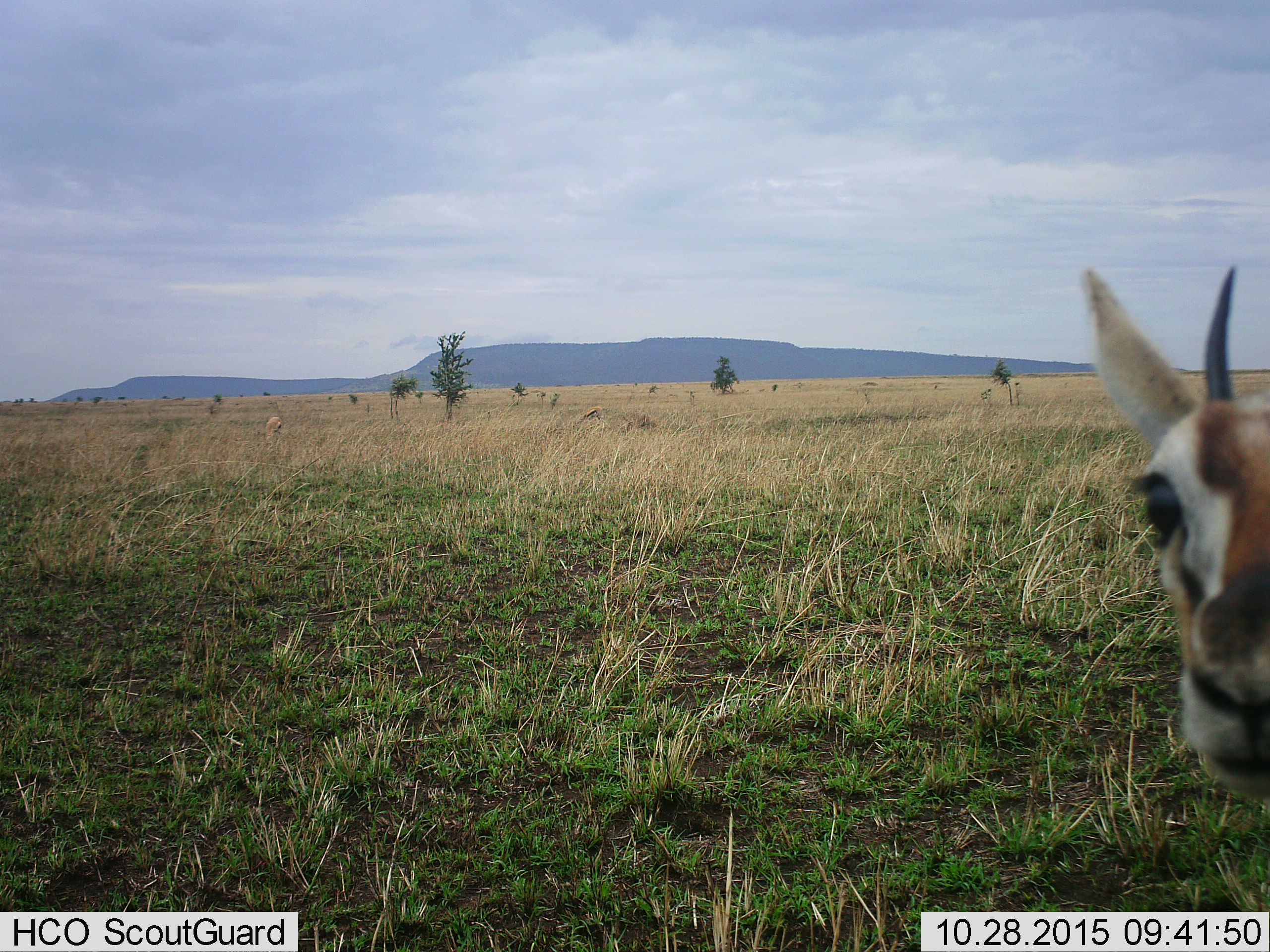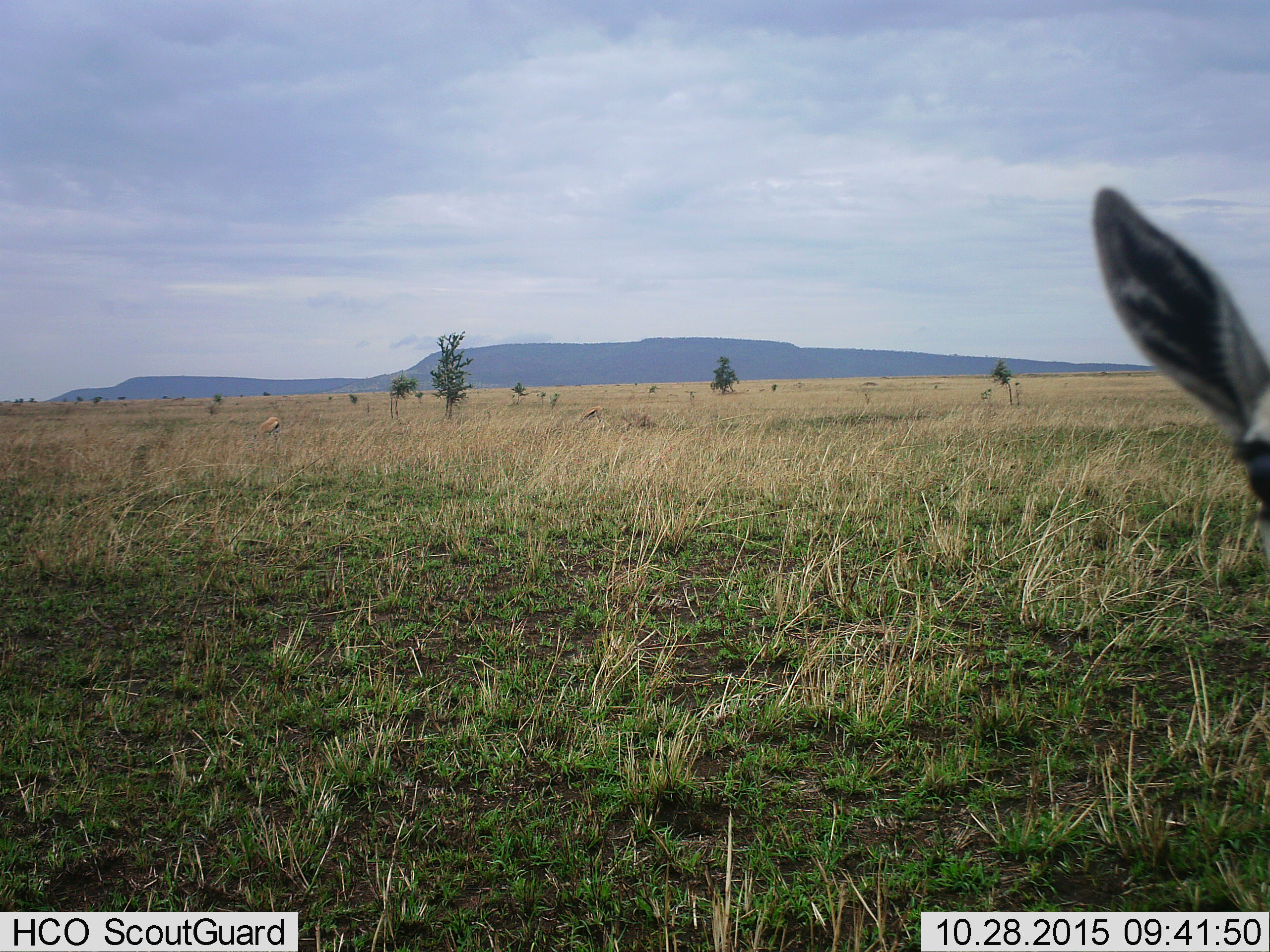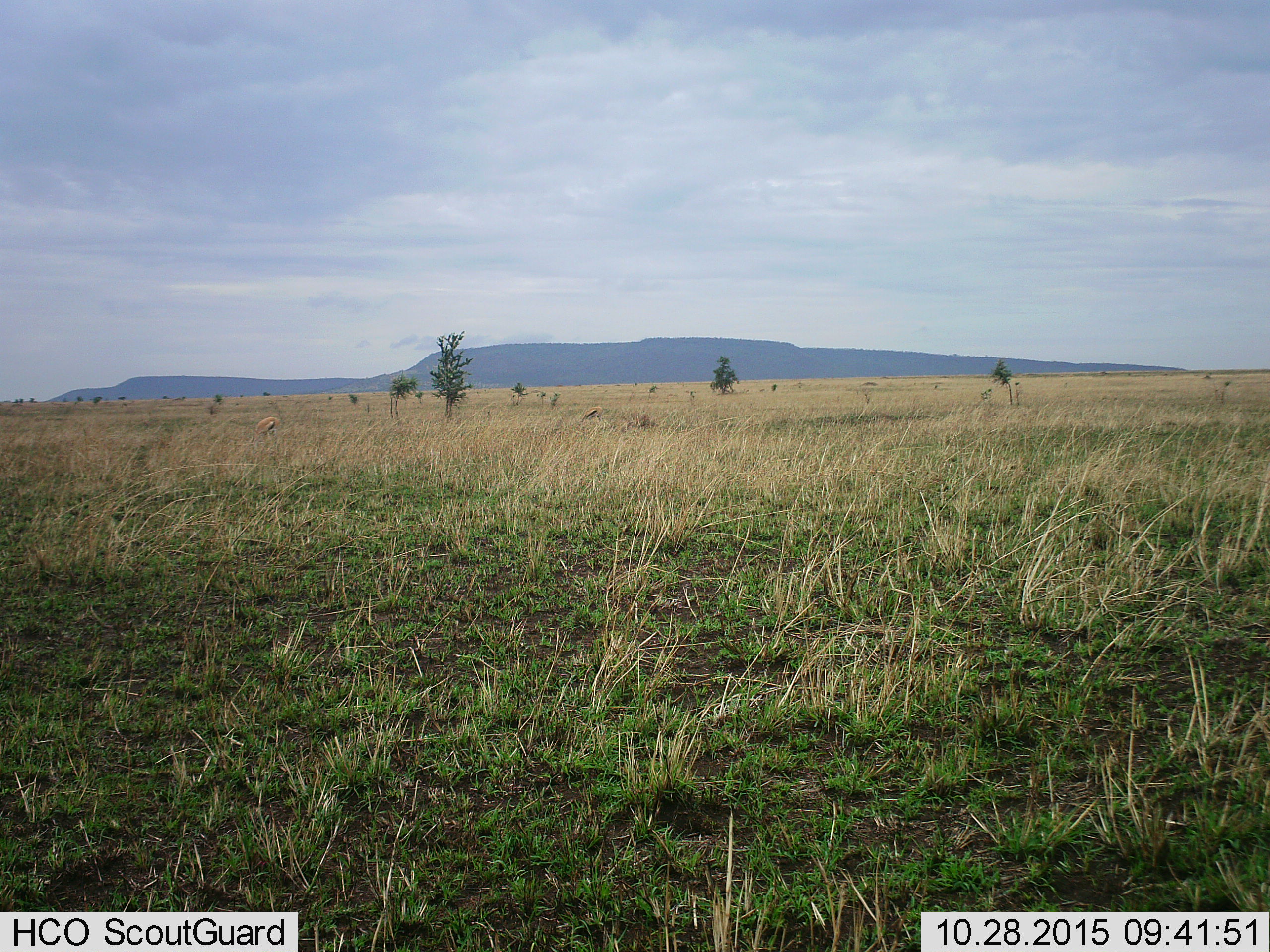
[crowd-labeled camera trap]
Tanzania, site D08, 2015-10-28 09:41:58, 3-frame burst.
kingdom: Animalia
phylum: Chordata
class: Mammalia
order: Artiodactyla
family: Bovidae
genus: Eudorcas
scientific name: Eudorcas thomsonii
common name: thomson's gazelle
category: gazellethomsons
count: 2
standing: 93%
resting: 0%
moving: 20%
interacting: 7%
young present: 7%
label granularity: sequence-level